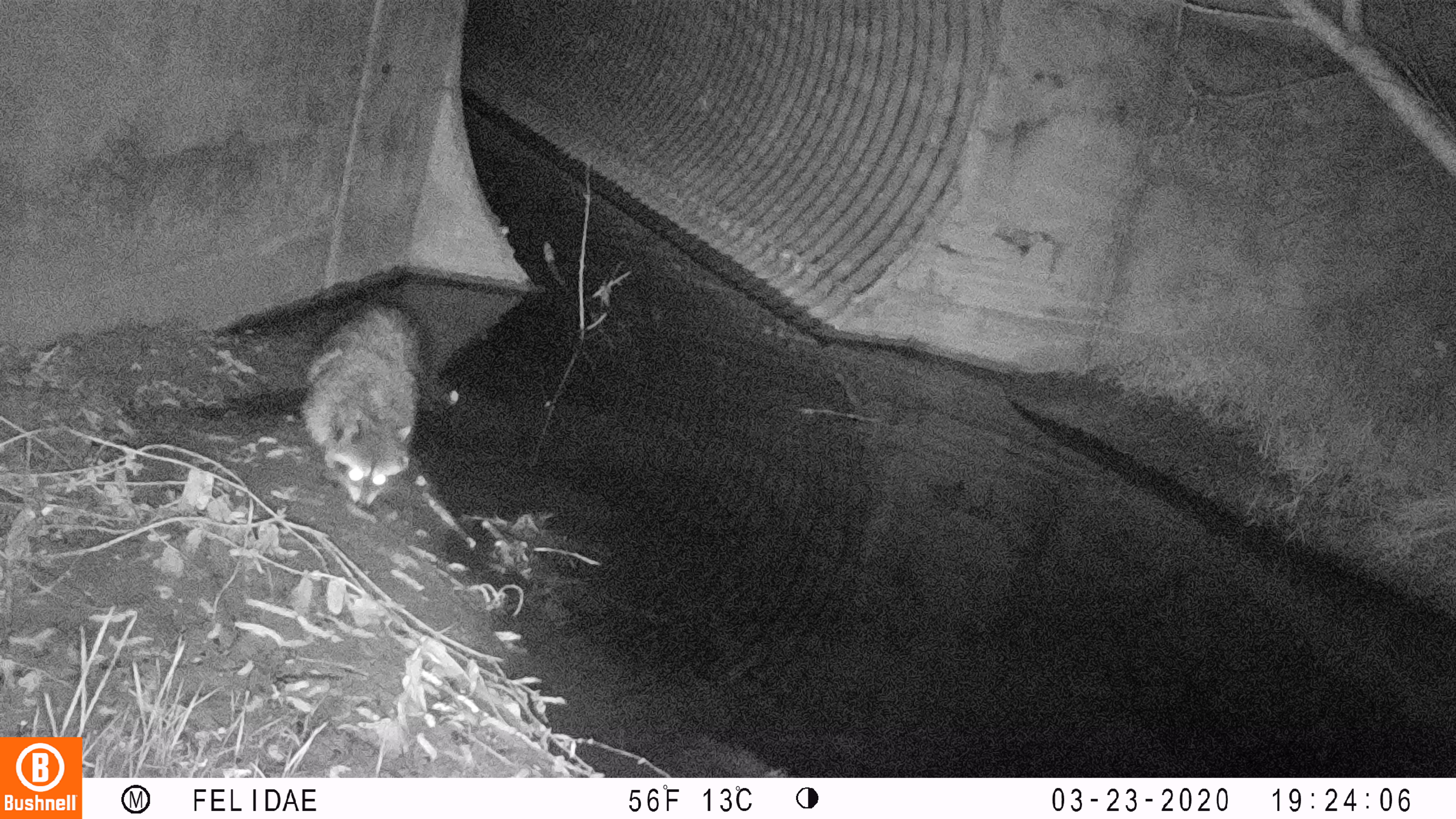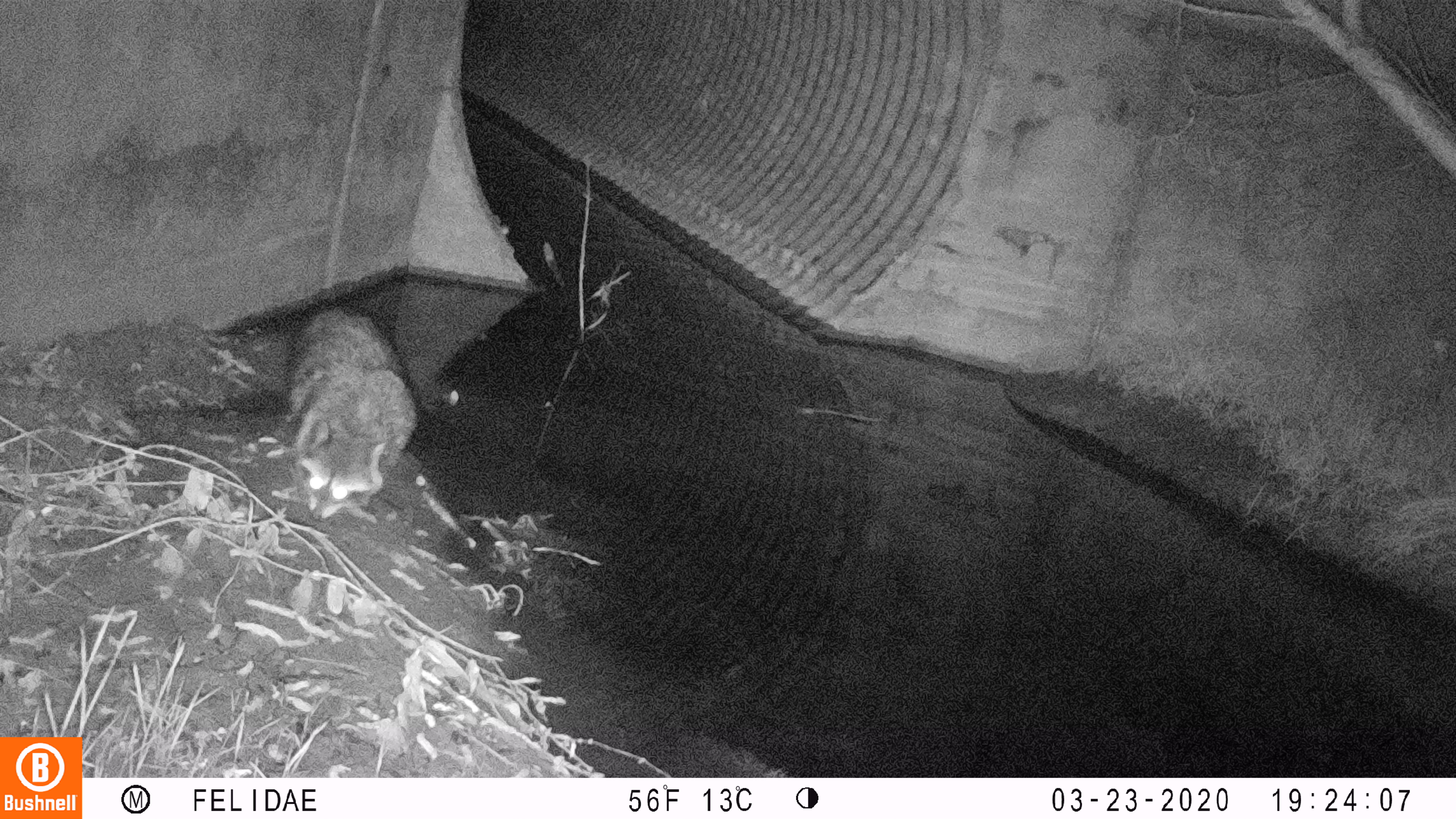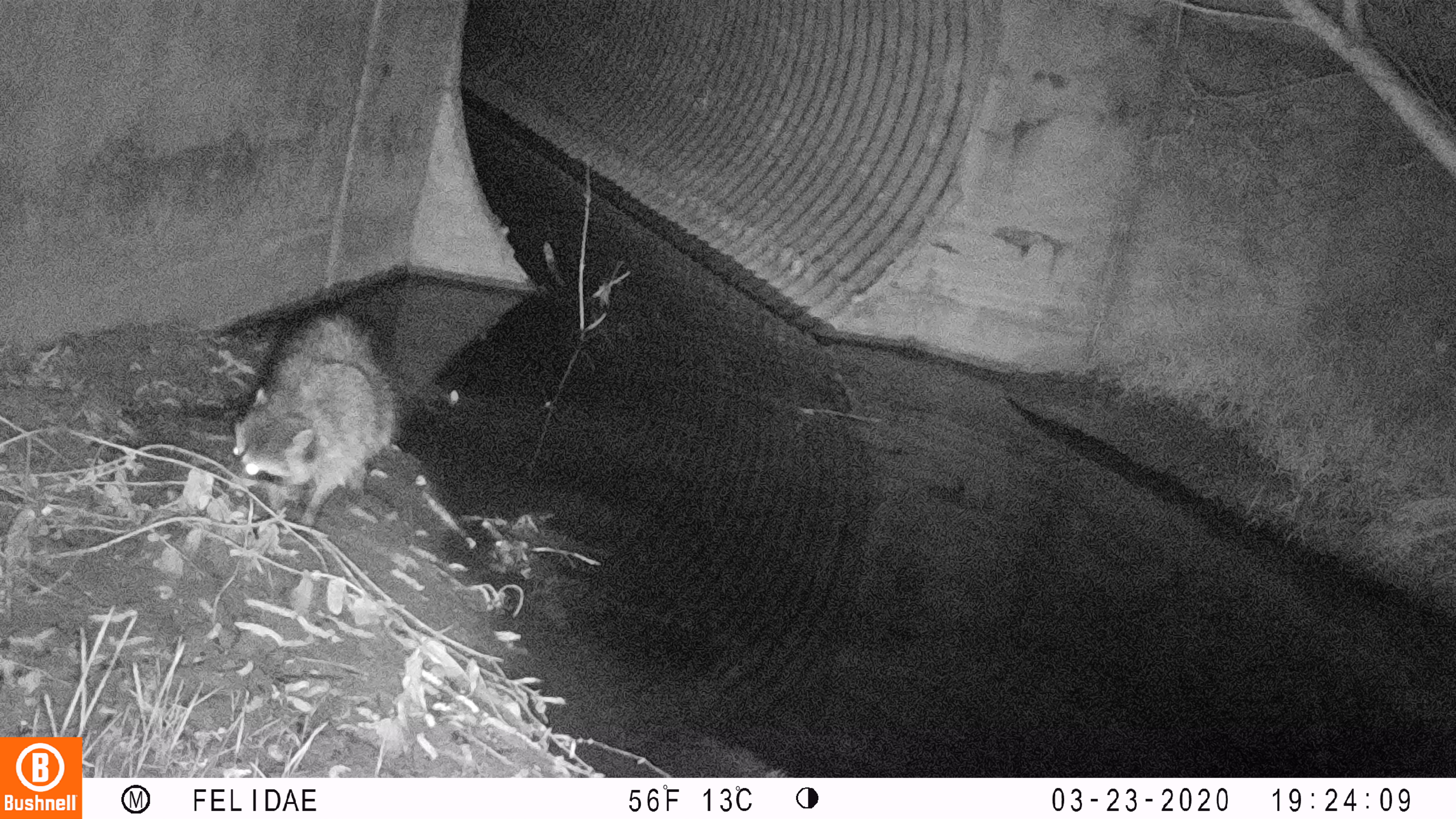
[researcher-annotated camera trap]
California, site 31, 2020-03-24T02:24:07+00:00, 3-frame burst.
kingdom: Animalia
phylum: Chordata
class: Mammalia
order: Carnivora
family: Procyonidae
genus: Procyon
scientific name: Procyon lotor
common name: raccoon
Raccoon (Procyon lotor).